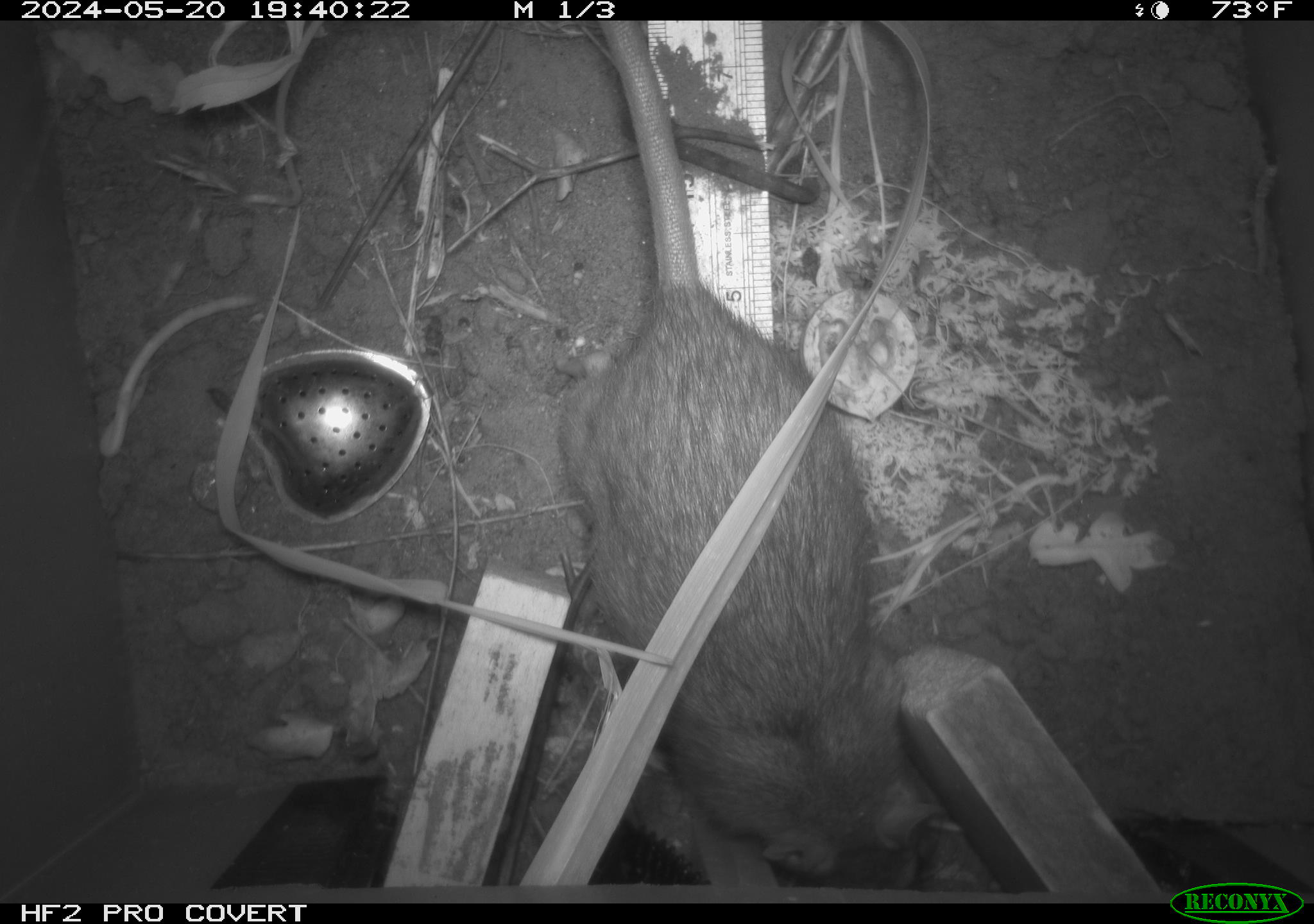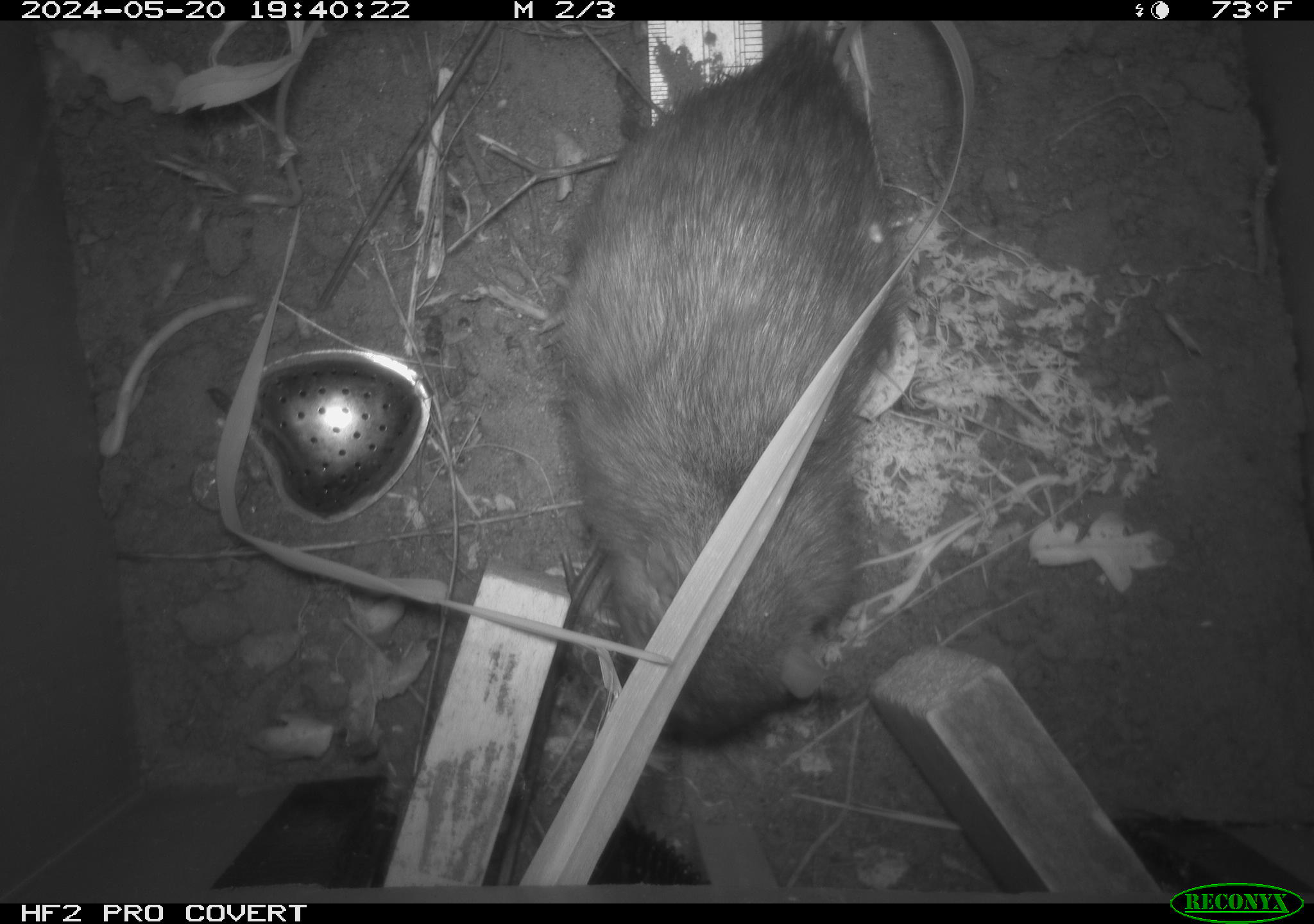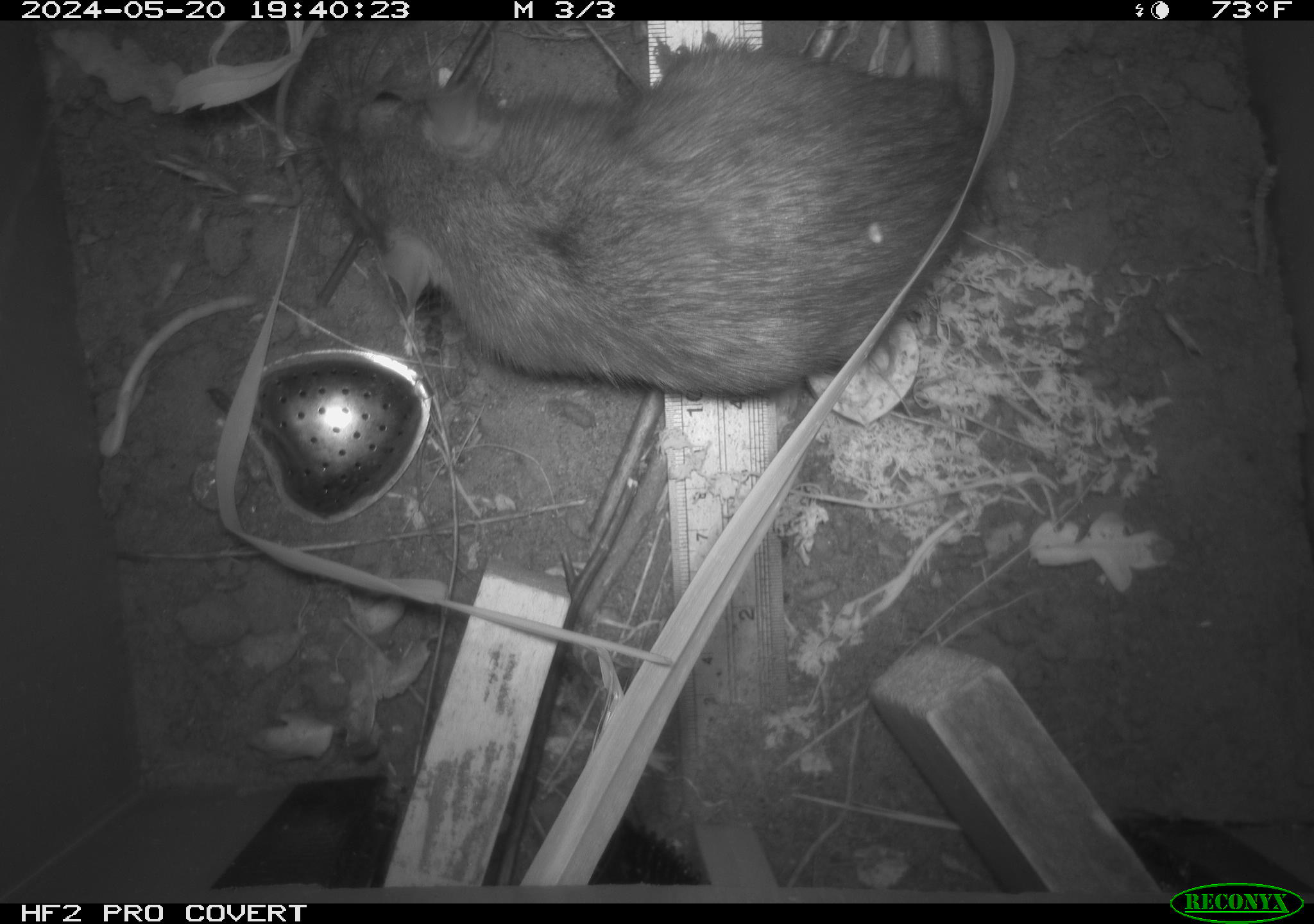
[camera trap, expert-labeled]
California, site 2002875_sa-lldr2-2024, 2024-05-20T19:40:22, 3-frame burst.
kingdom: Animalia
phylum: Chordata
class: Mammalia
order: Rodentia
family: Muridae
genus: Rattus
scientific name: Rattus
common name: rat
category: rattus species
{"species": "rattus species (rat) (Rattus)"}